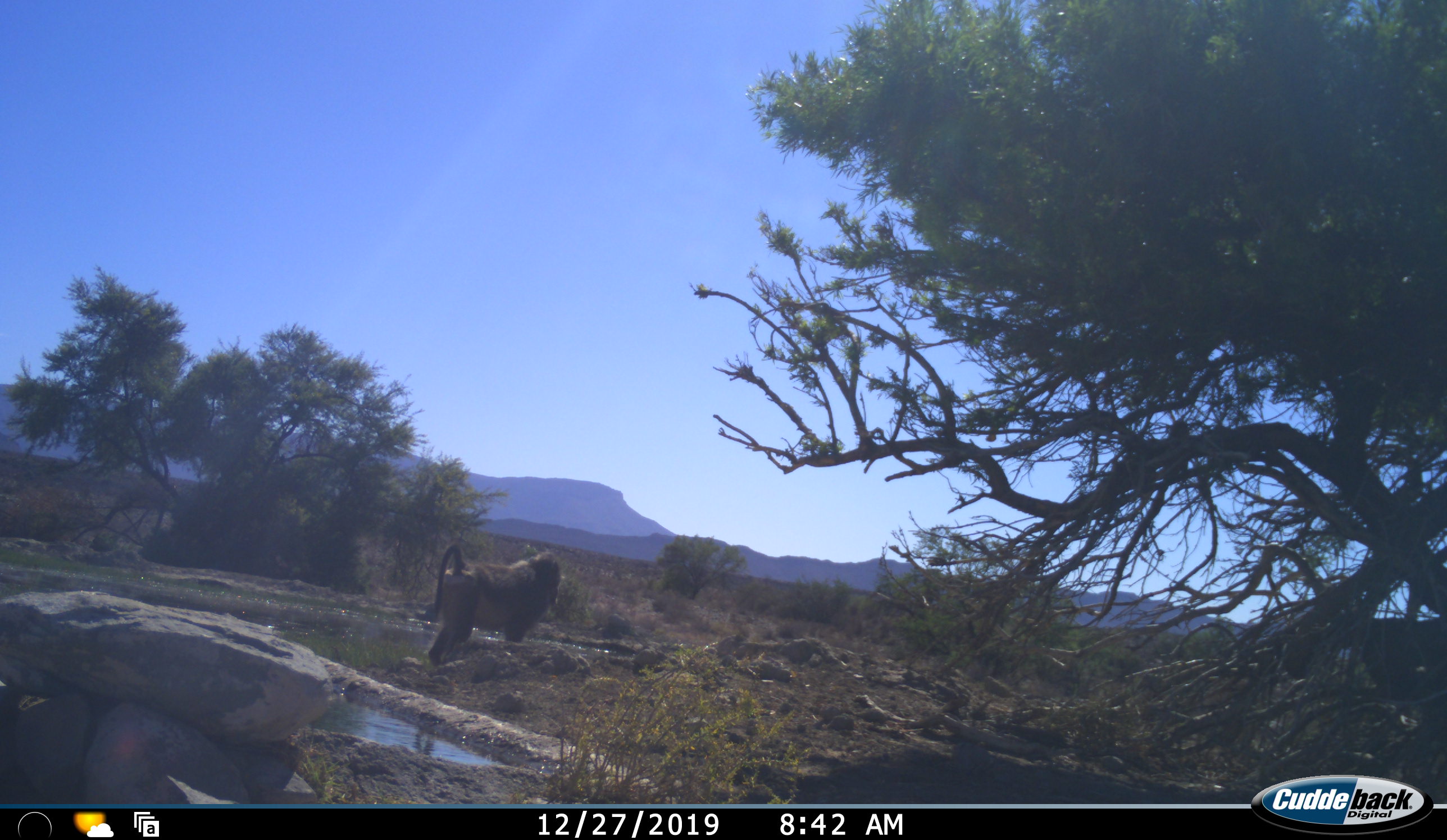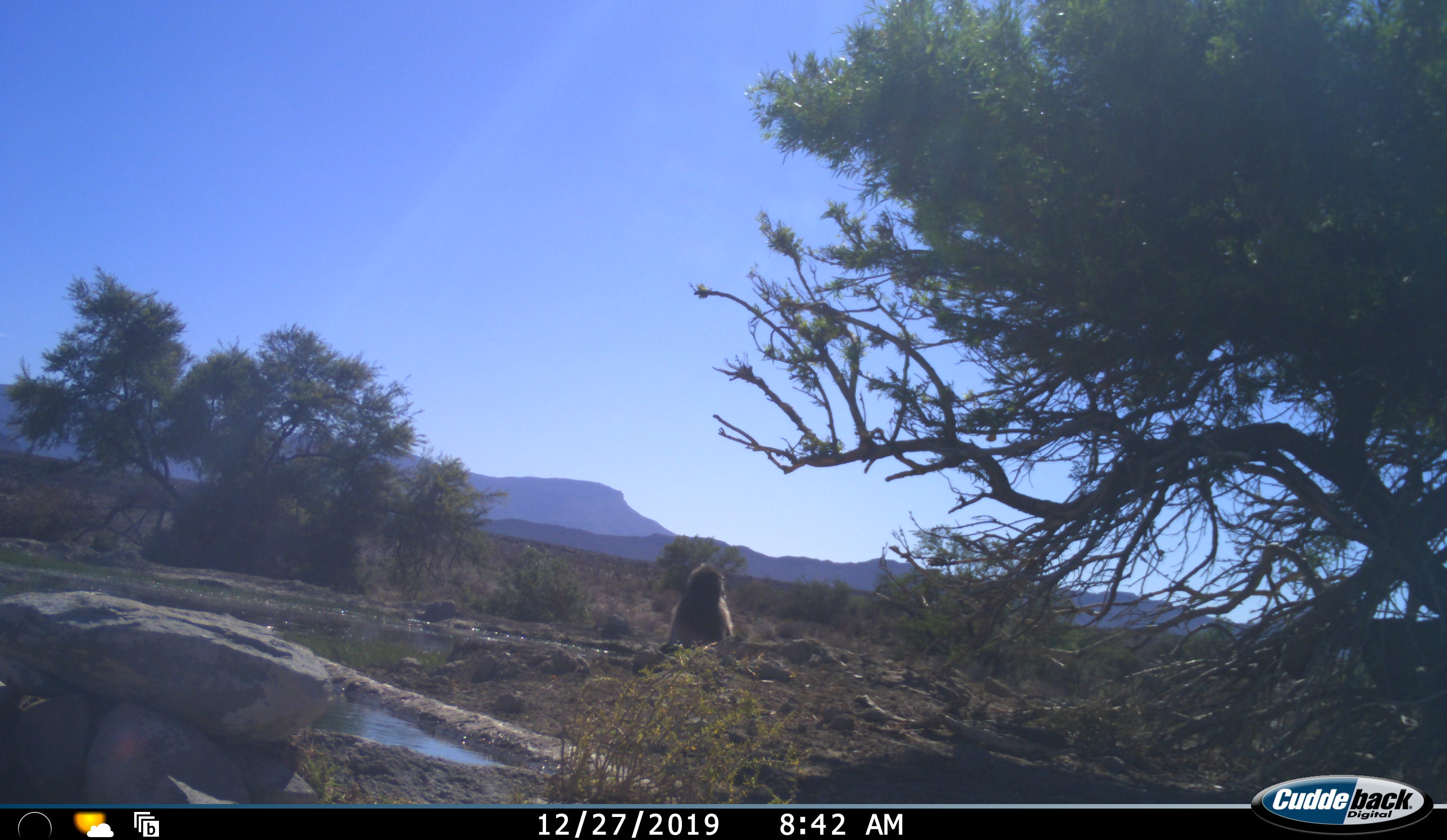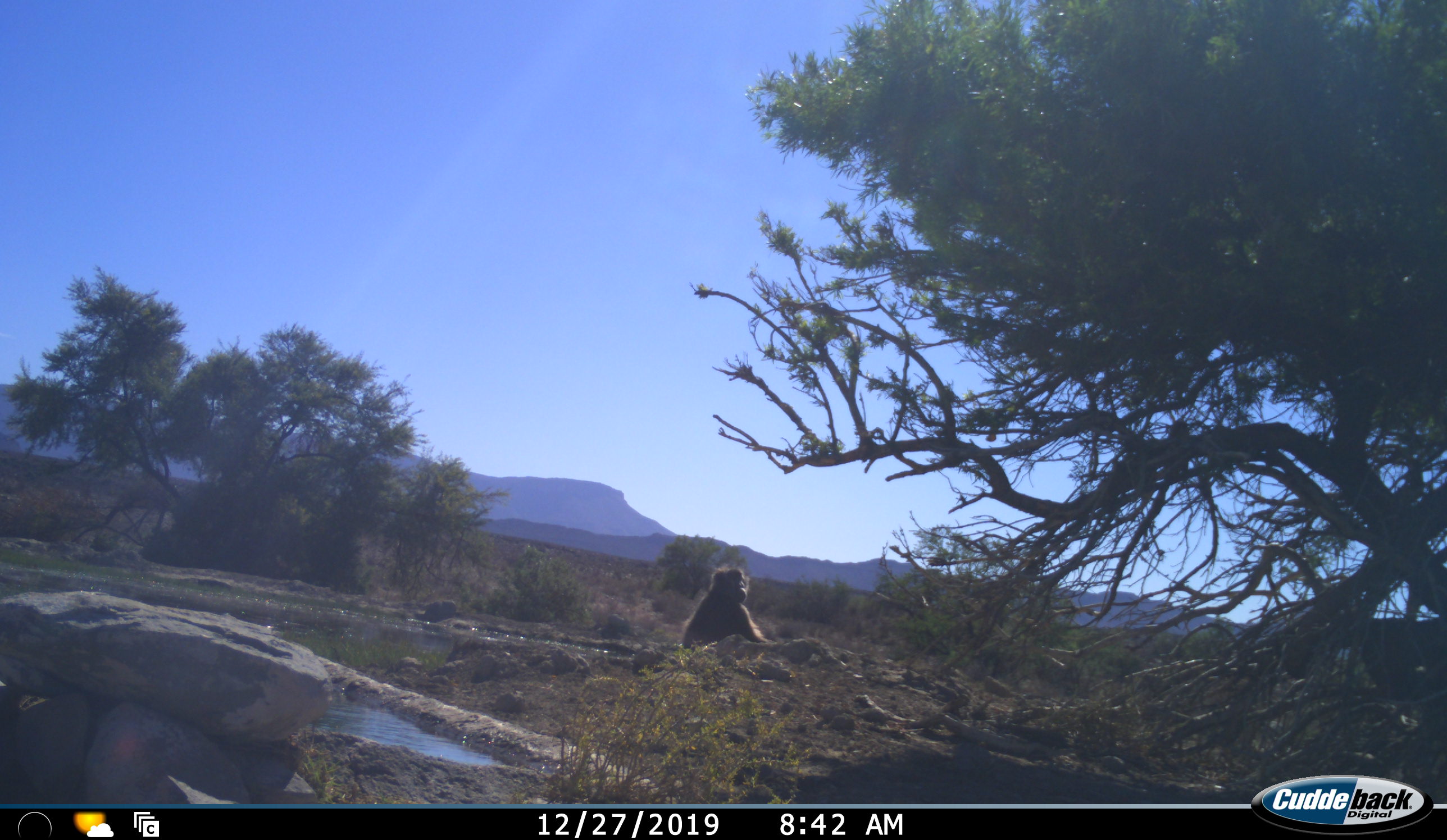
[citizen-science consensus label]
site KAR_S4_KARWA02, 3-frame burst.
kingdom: Animalia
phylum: Chordata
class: Mammalia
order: Primates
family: Cercopithecidae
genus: Papio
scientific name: Papio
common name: baboon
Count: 1.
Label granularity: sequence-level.